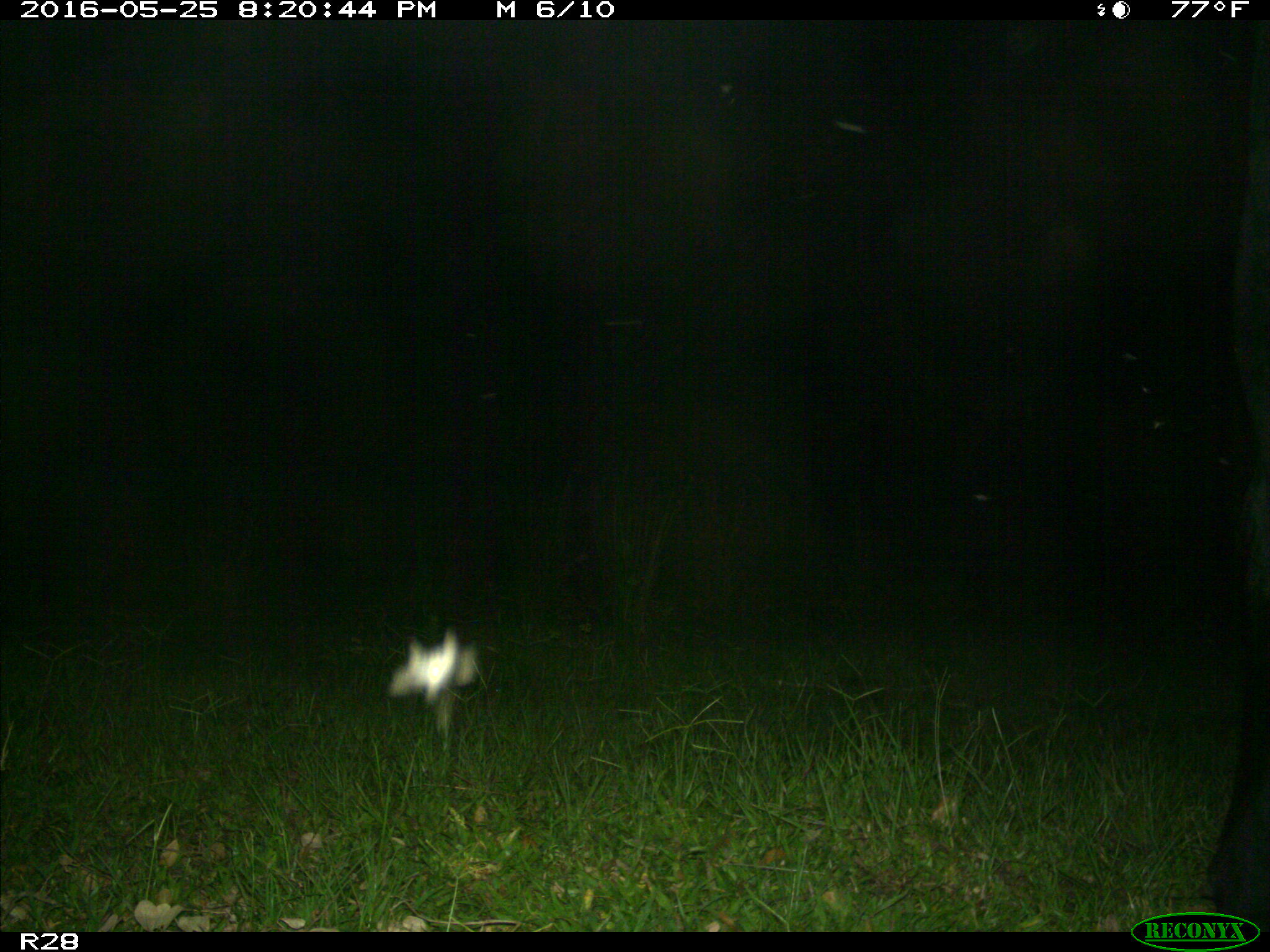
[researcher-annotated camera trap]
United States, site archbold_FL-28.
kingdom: Animalia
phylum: Chordata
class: Mammalia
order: Artiodactyla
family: Bovidae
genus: Bos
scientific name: Bos taurus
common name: domestic cow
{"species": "Bos taurus (domestic cow)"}